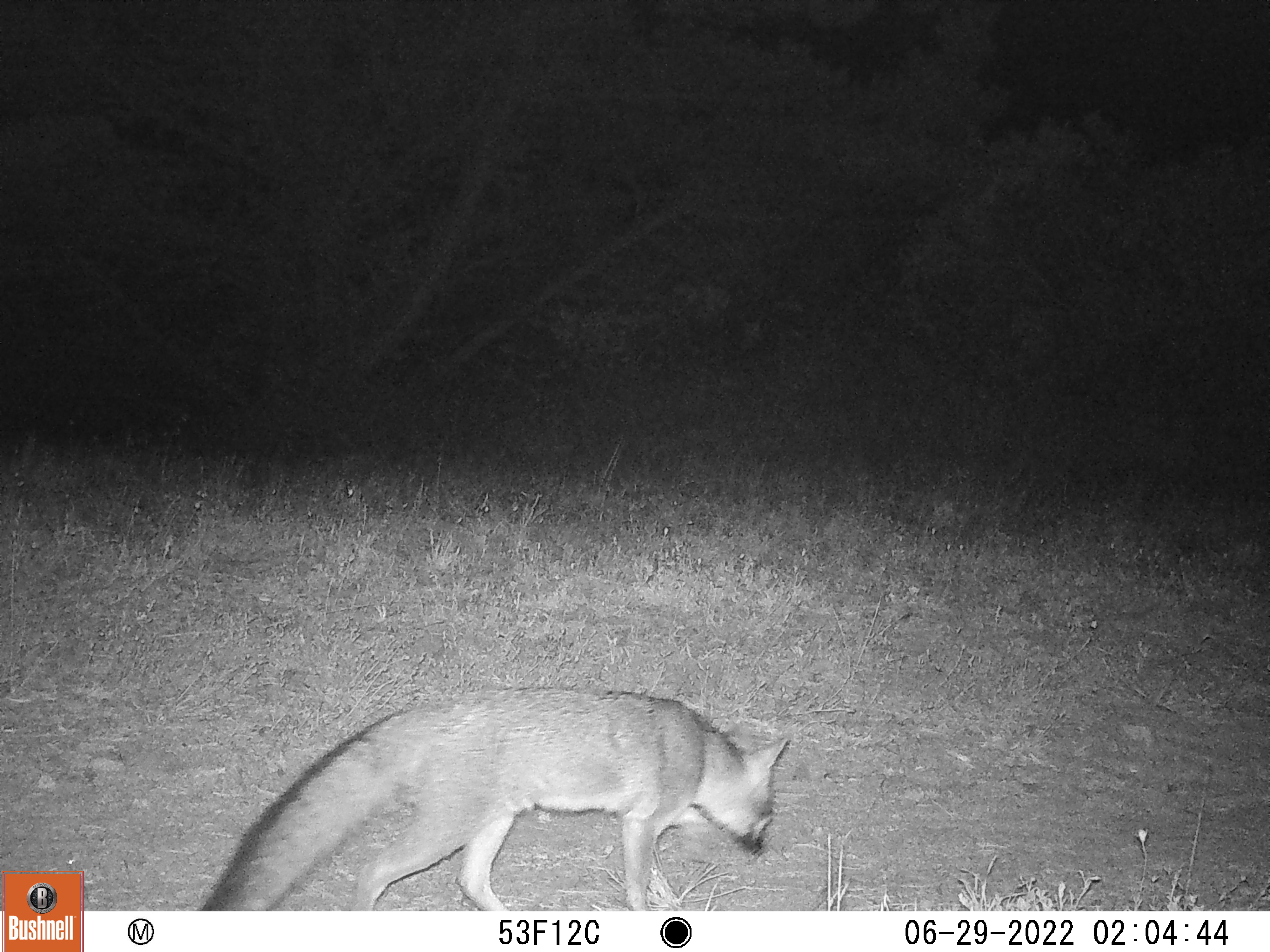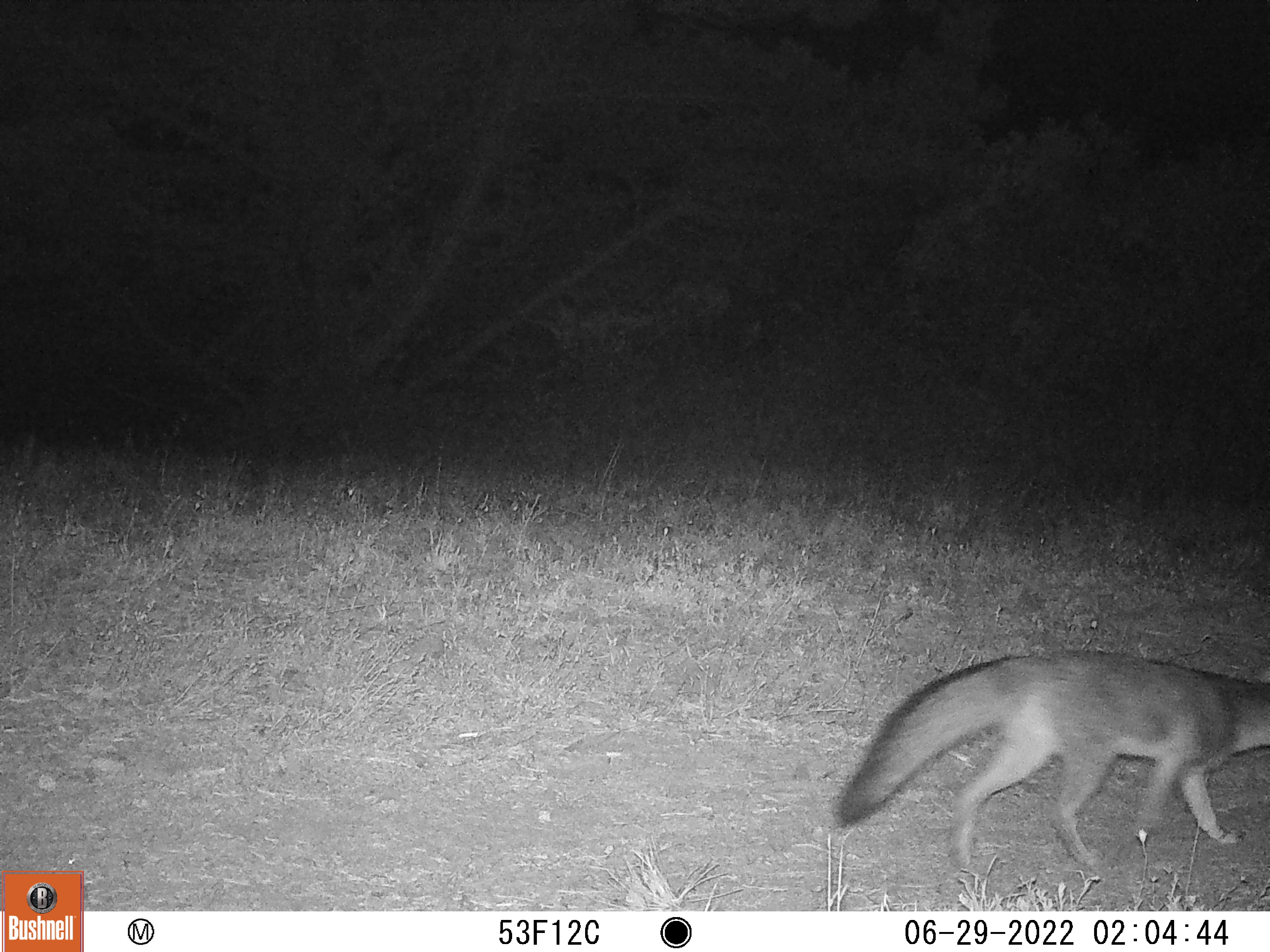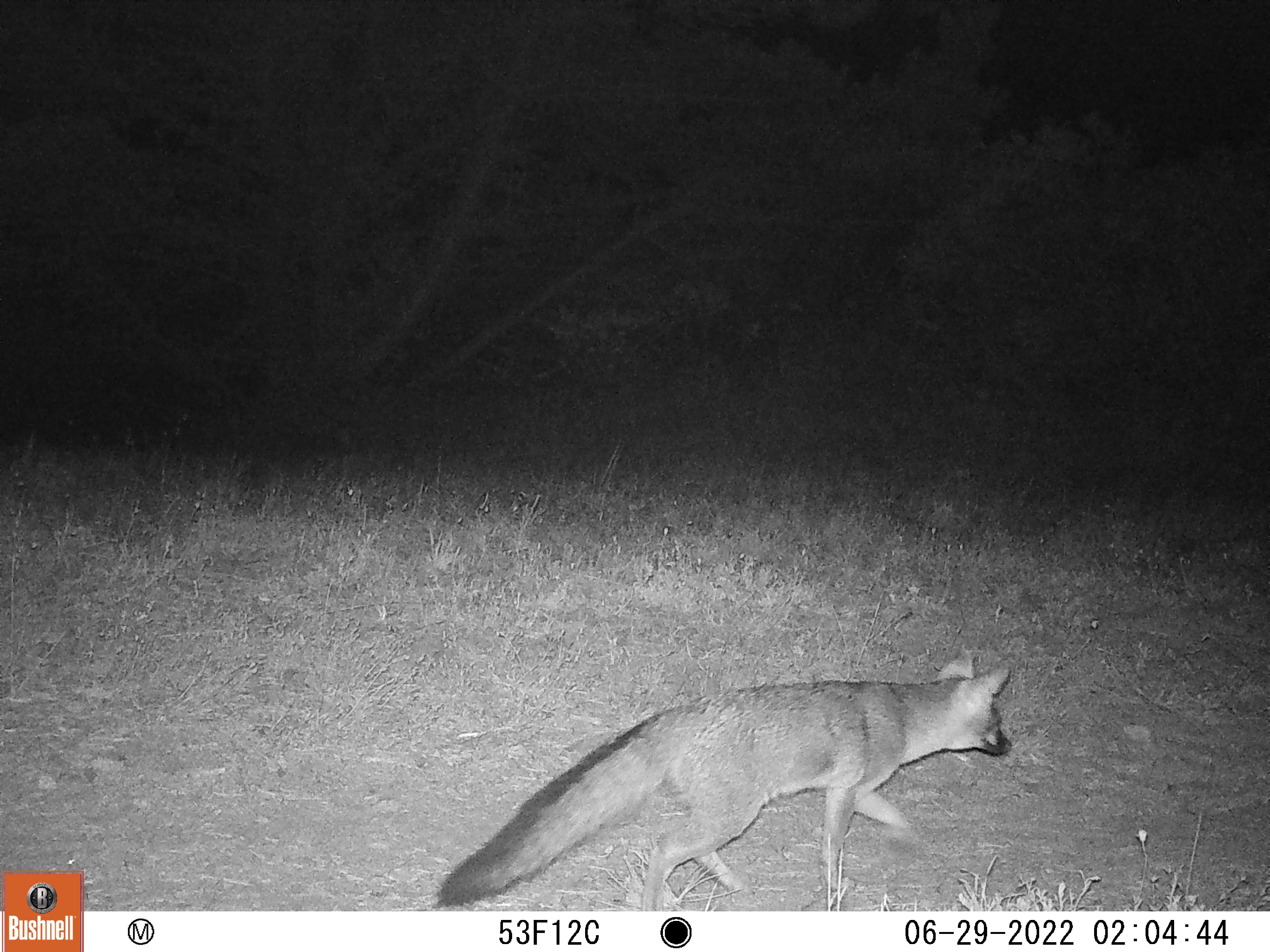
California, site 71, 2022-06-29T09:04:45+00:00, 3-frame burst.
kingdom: Animalia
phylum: Chordata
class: Mammalia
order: Carnivora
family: Canidae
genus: Urocyon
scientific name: Urocyon cinereoargenteus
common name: gray fox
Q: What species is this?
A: Gray fox (Urocyon cinereoargenteus).